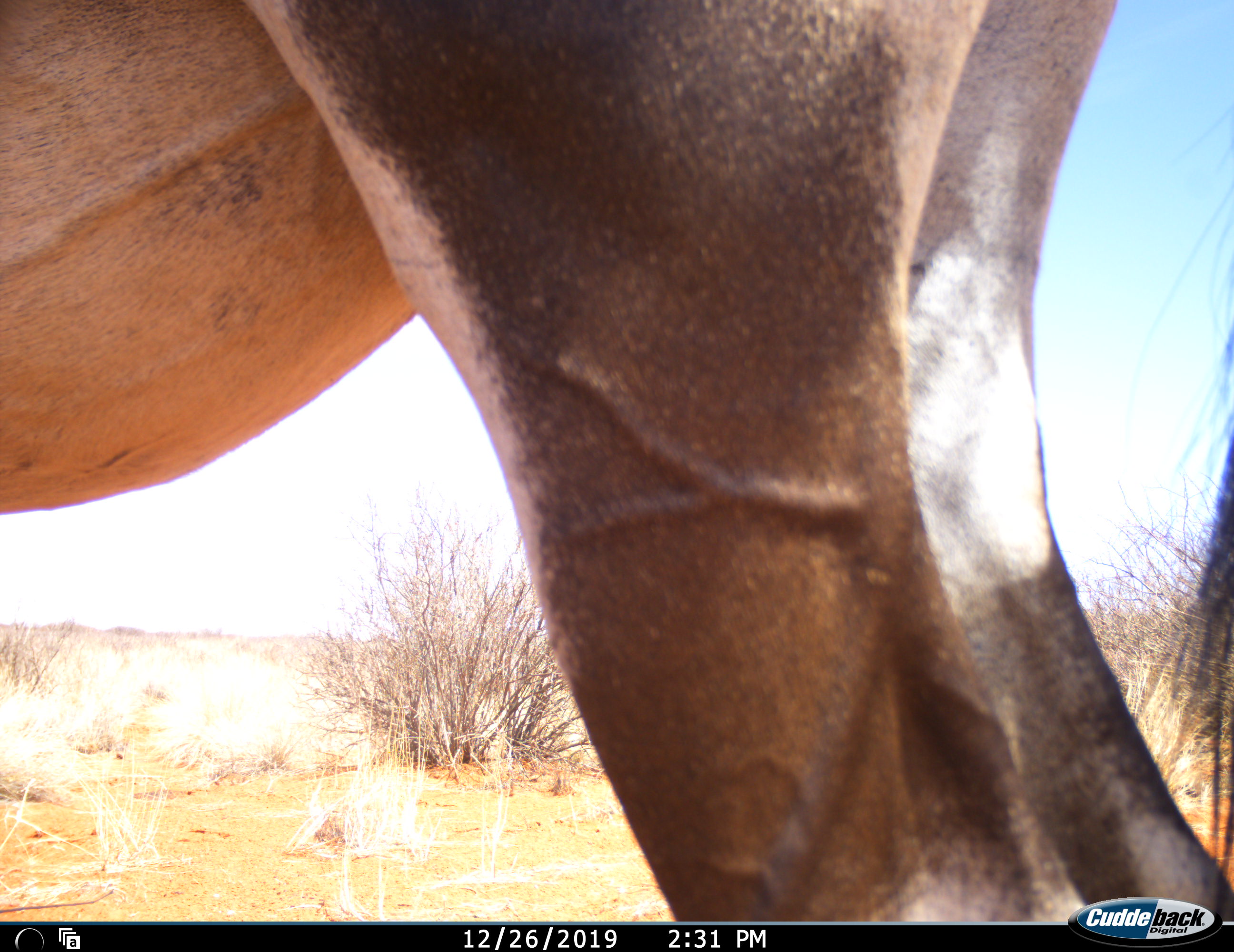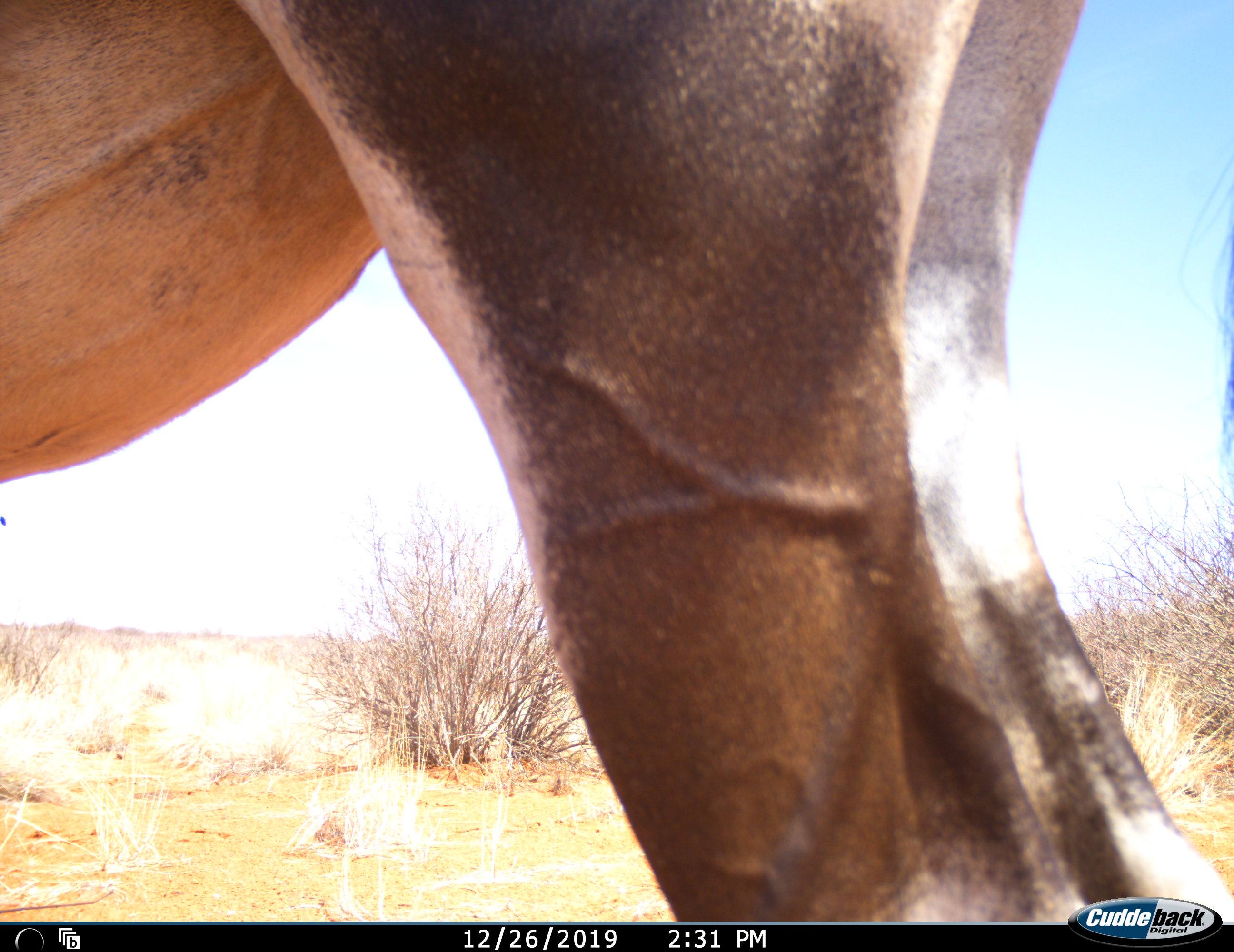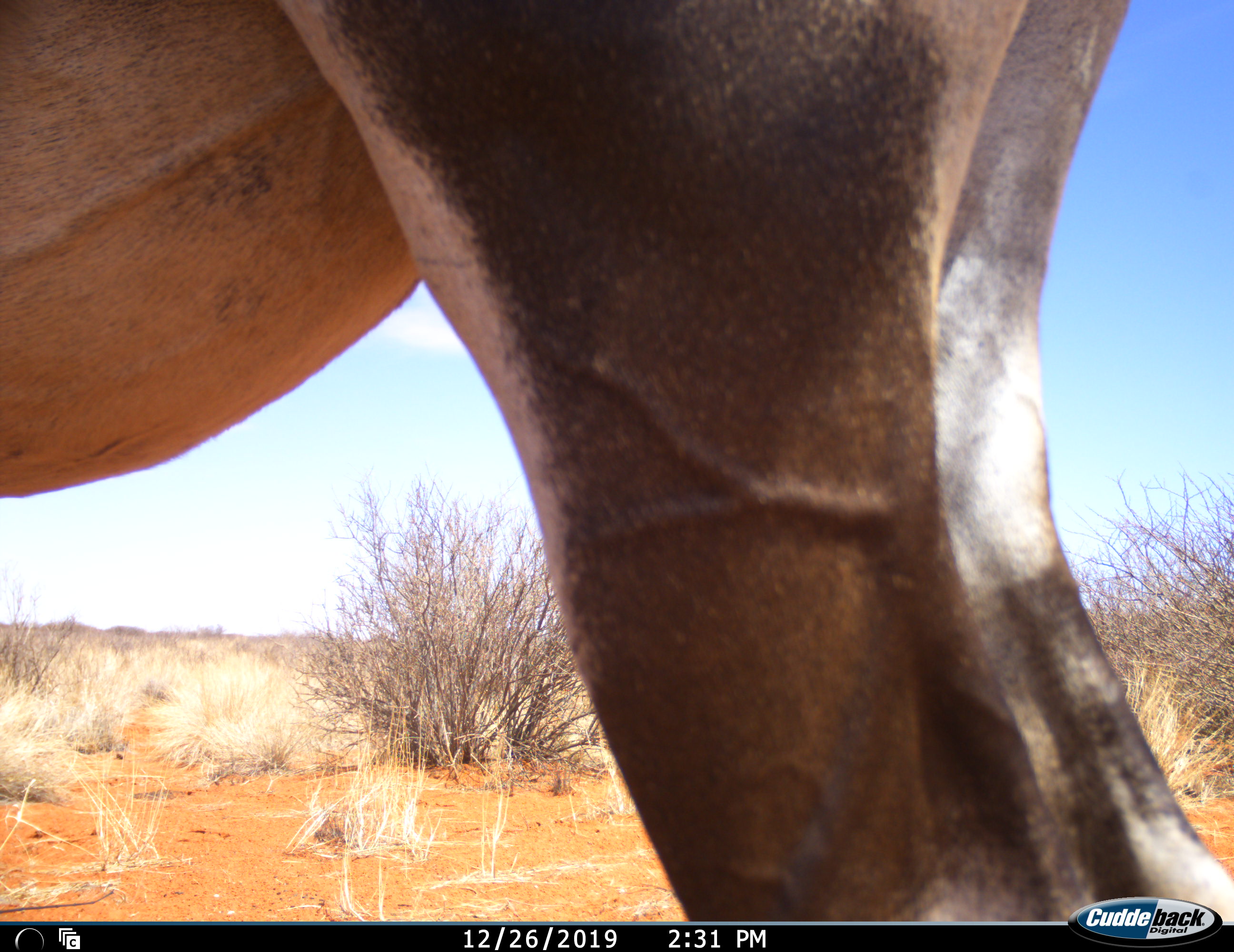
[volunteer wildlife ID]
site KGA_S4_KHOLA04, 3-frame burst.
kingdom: Animalia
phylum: Chordata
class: Mammalia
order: Artiodactyla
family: Bovidae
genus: Oryx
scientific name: Oryx gazella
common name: gemsbok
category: oryx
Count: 1.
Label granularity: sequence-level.